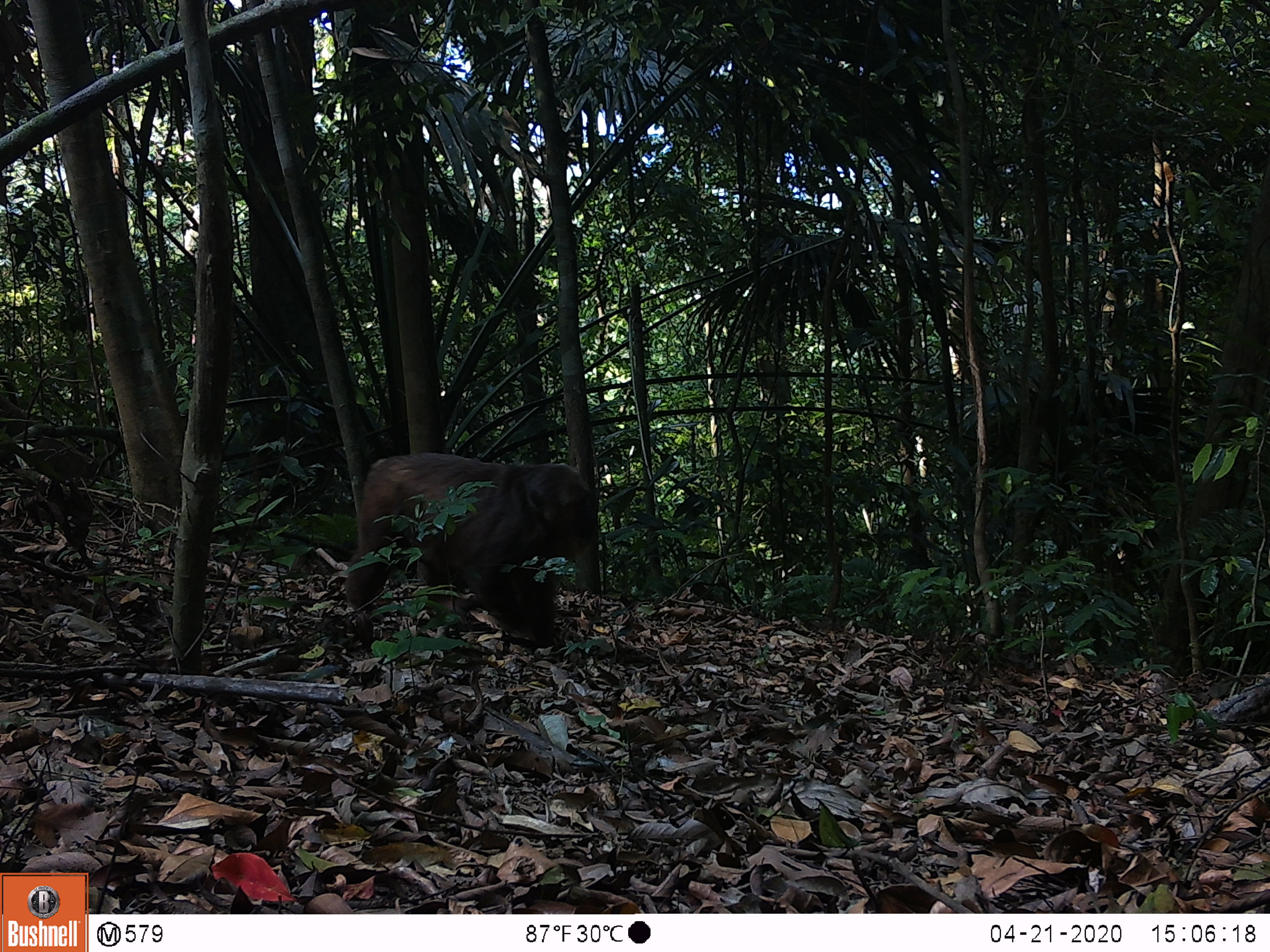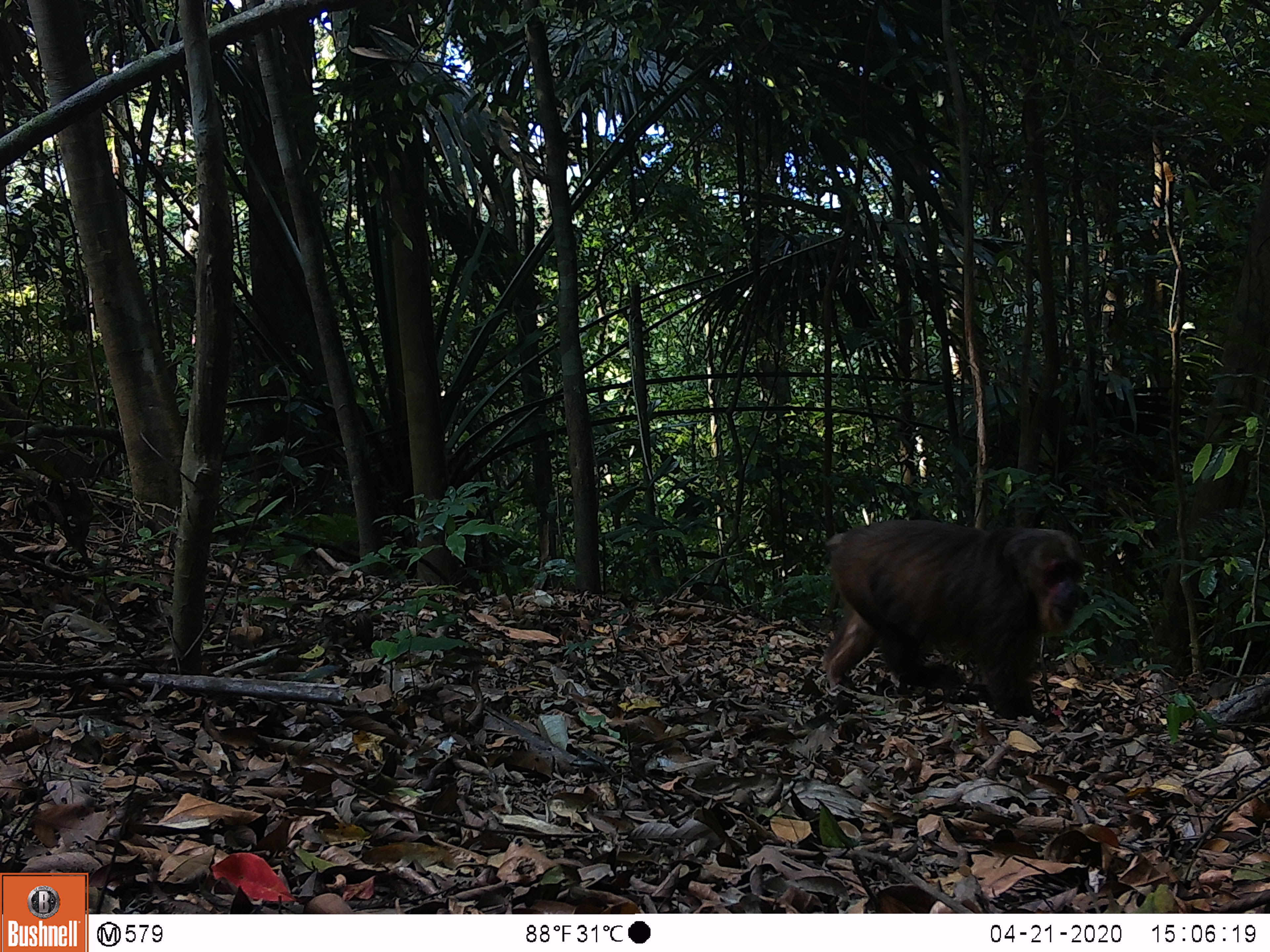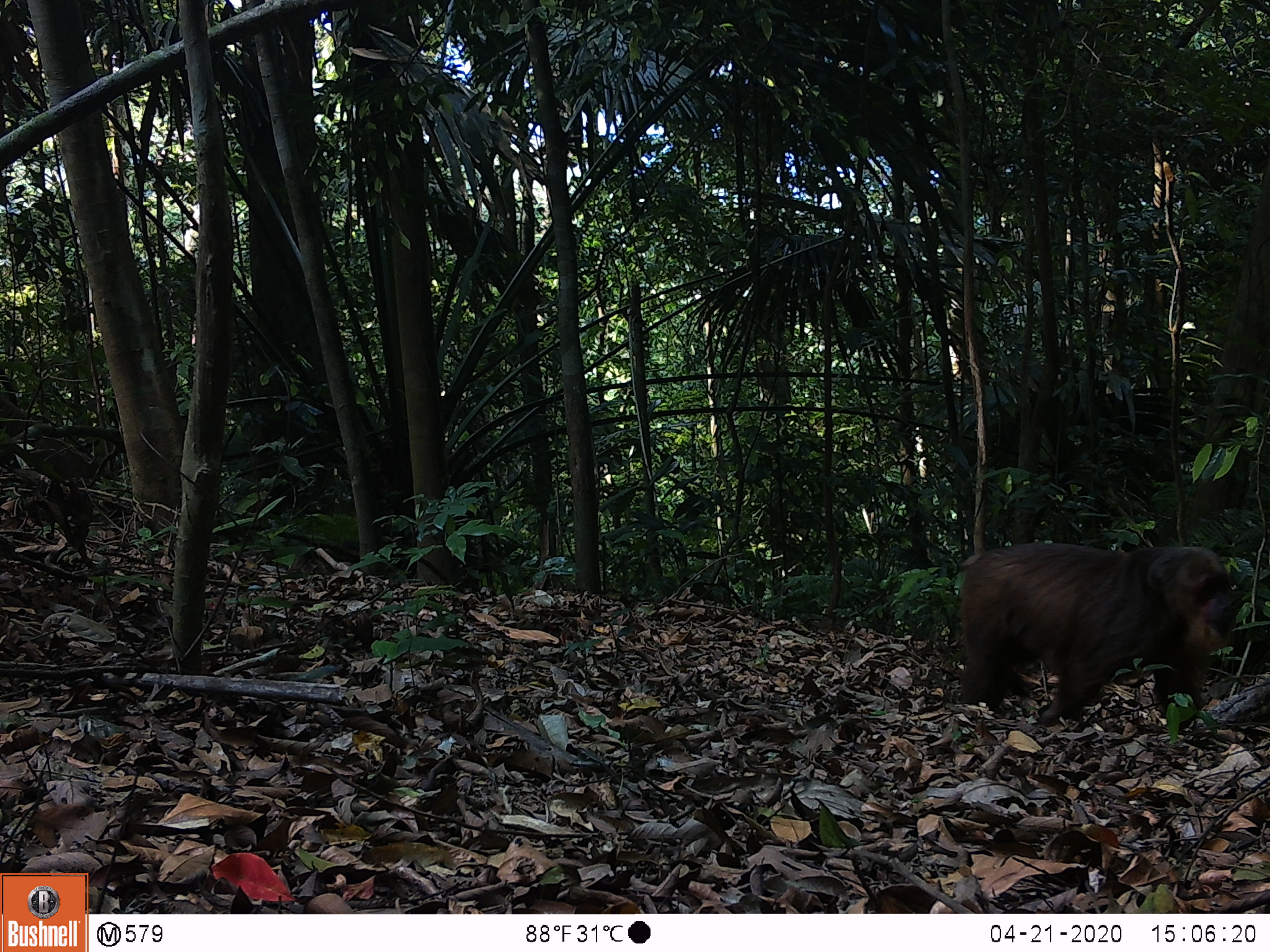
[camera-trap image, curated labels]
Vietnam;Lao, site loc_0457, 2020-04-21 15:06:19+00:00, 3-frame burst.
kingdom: Animalia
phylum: Chordata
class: Mammalia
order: Primates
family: Cercopithecidae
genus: Macaca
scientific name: Macaca arctoides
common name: stump-tailed macaque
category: stump tailed macaque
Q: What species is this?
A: Stump tailed macaque (stump-tailed macaque) (Macaca arctoides).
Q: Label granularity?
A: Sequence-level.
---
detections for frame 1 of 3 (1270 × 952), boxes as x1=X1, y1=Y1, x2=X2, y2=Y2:
stump tailed macaque: x1=344, y1=451, x2=599, y2=647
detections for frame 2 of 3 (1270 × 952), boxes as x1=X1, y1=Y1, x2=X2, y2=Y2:
stump tailed macaque: x1=819, y1=518, x2=1086, y2=722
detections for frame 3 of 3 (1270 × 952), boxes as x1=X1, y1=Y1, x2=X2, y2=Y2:
stump tailed macaque: x1=957, y1=540, x2=1235, y2=734